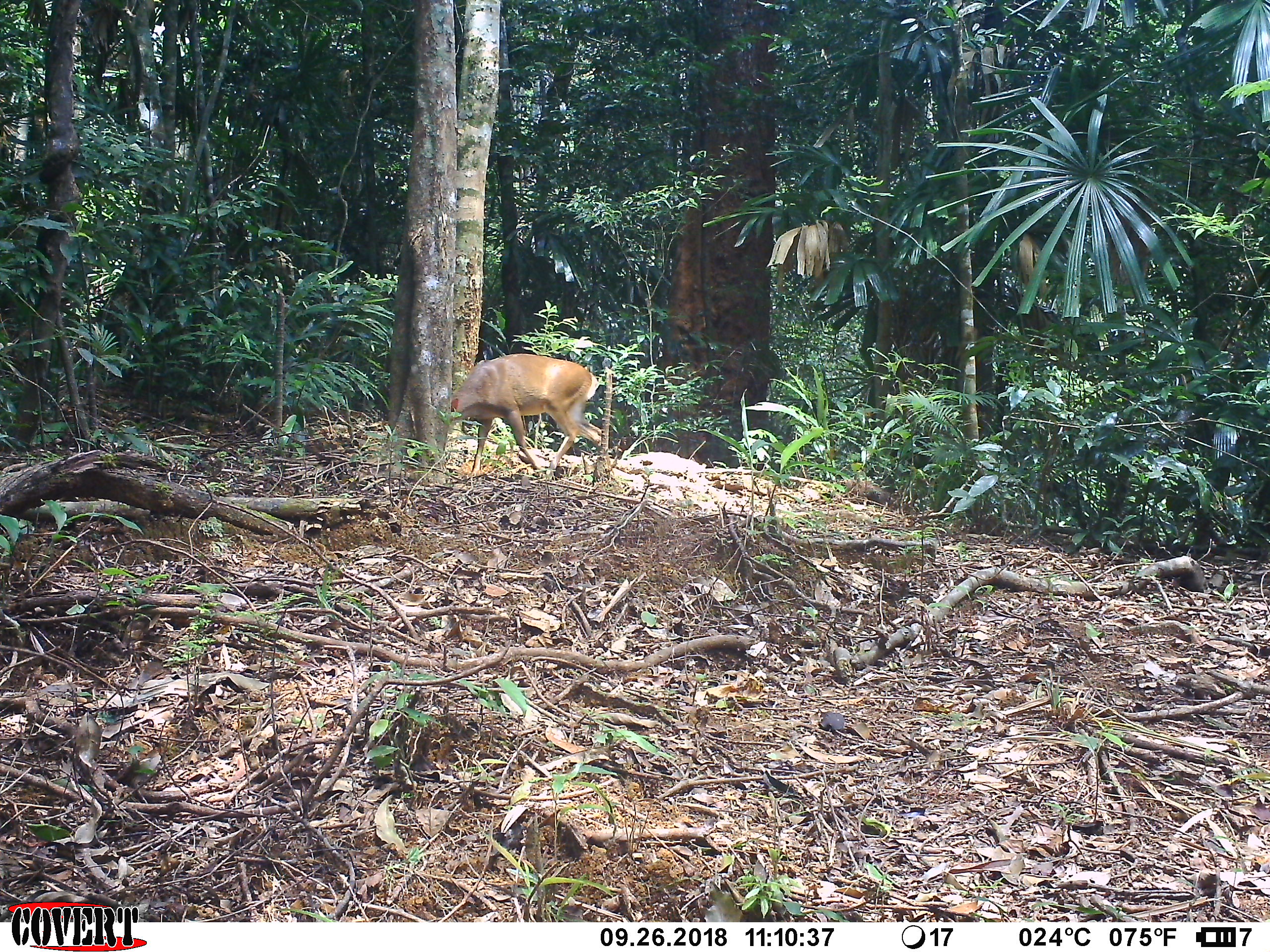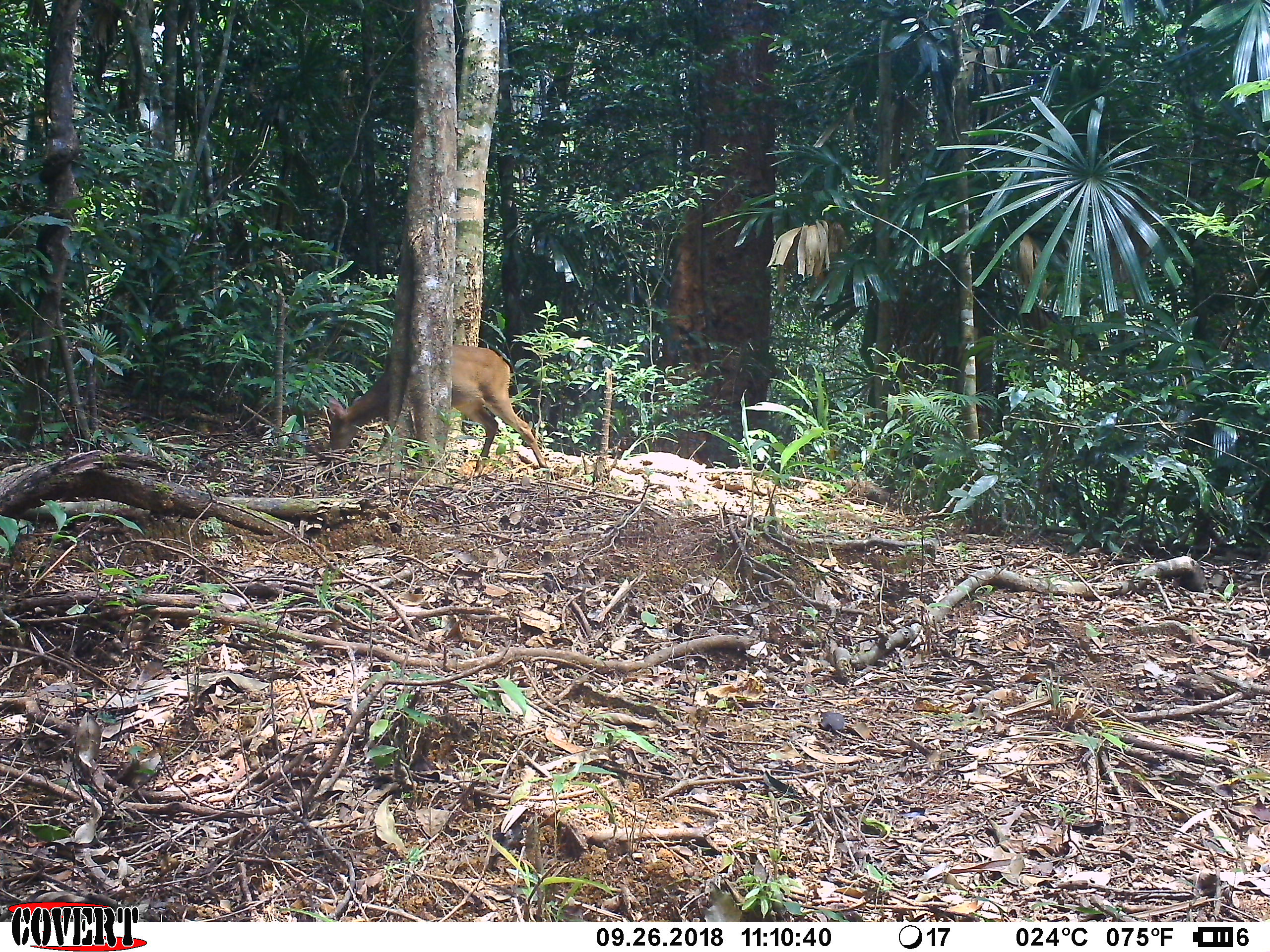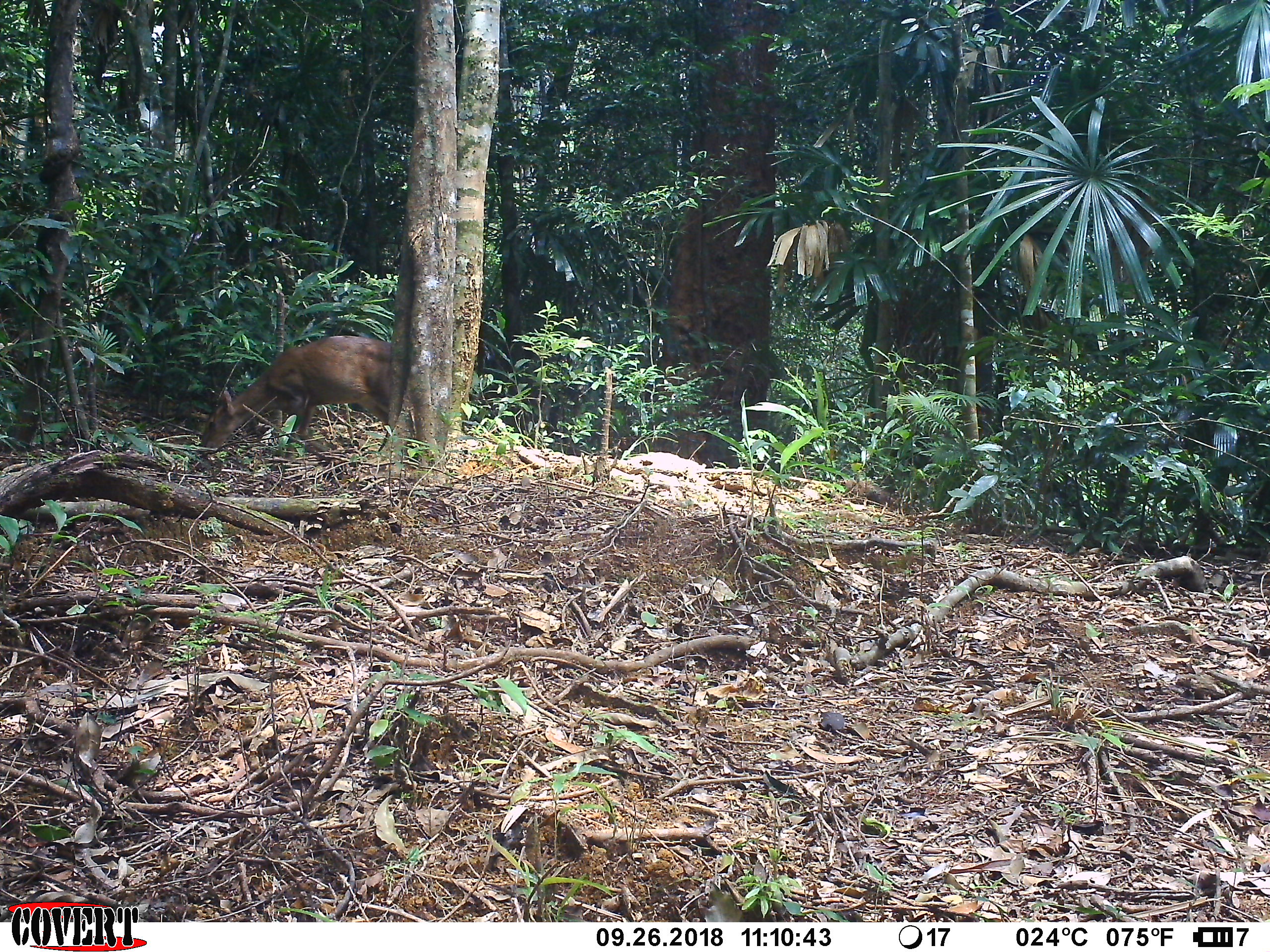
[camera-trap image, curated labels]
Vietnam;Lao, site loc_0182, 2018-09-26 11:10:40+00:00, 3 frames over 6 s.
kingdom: Animalia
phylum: Chordata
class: Mammalia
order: Artiodactyla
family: Cervidae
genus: Muntiacus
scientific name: Muntiacus vuquangensis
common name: large-antlered muntjac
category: large antlered muntjac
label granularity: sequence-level